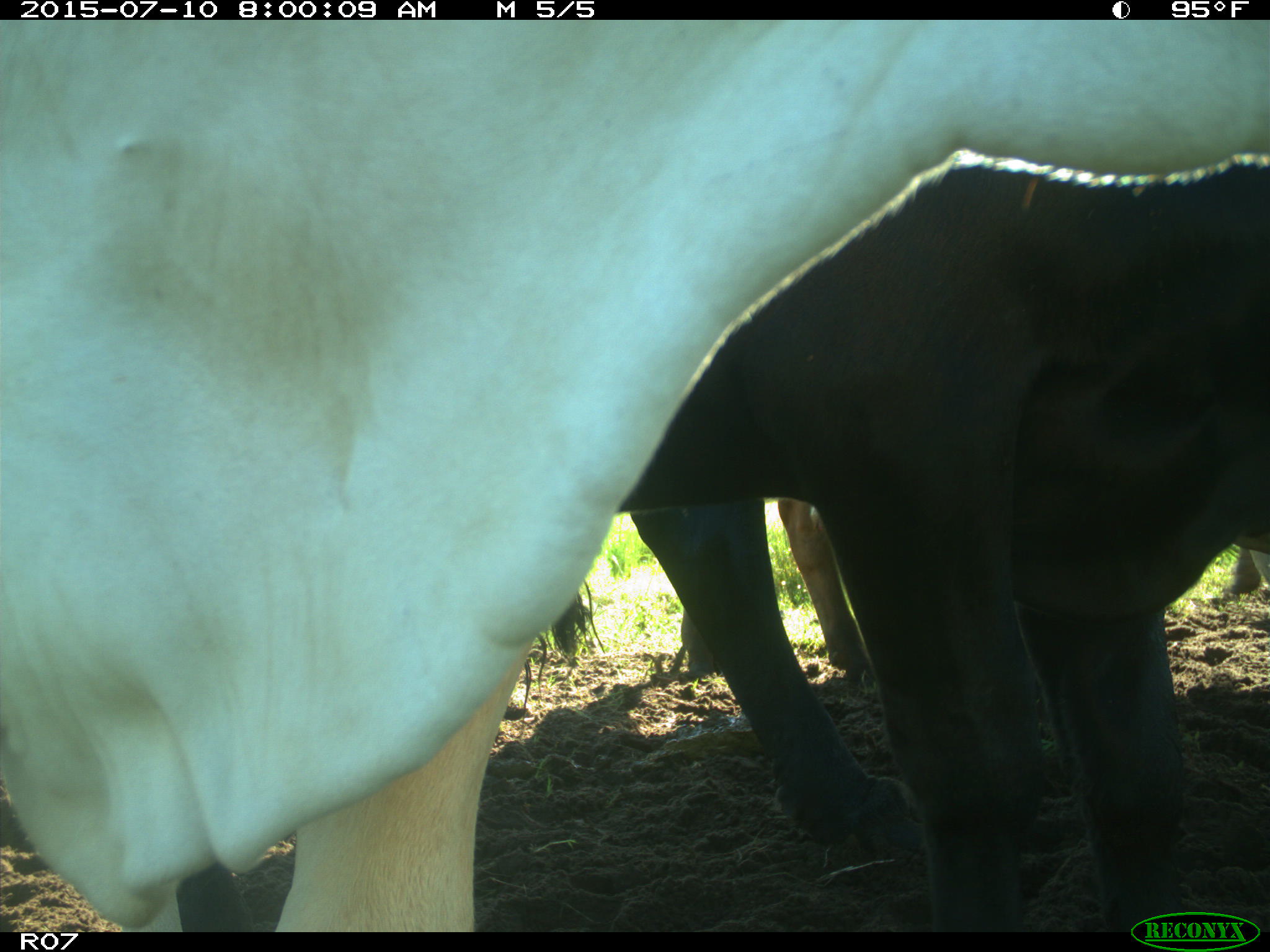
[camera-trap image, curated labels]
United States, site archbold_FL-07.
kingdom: Animalia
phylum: Chordata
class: Mammalia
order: Artiodactyla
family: Bovidae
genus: Bos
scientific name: Bos taurus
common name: domestic cow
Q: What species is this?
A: Bos taurus (domestic cow).